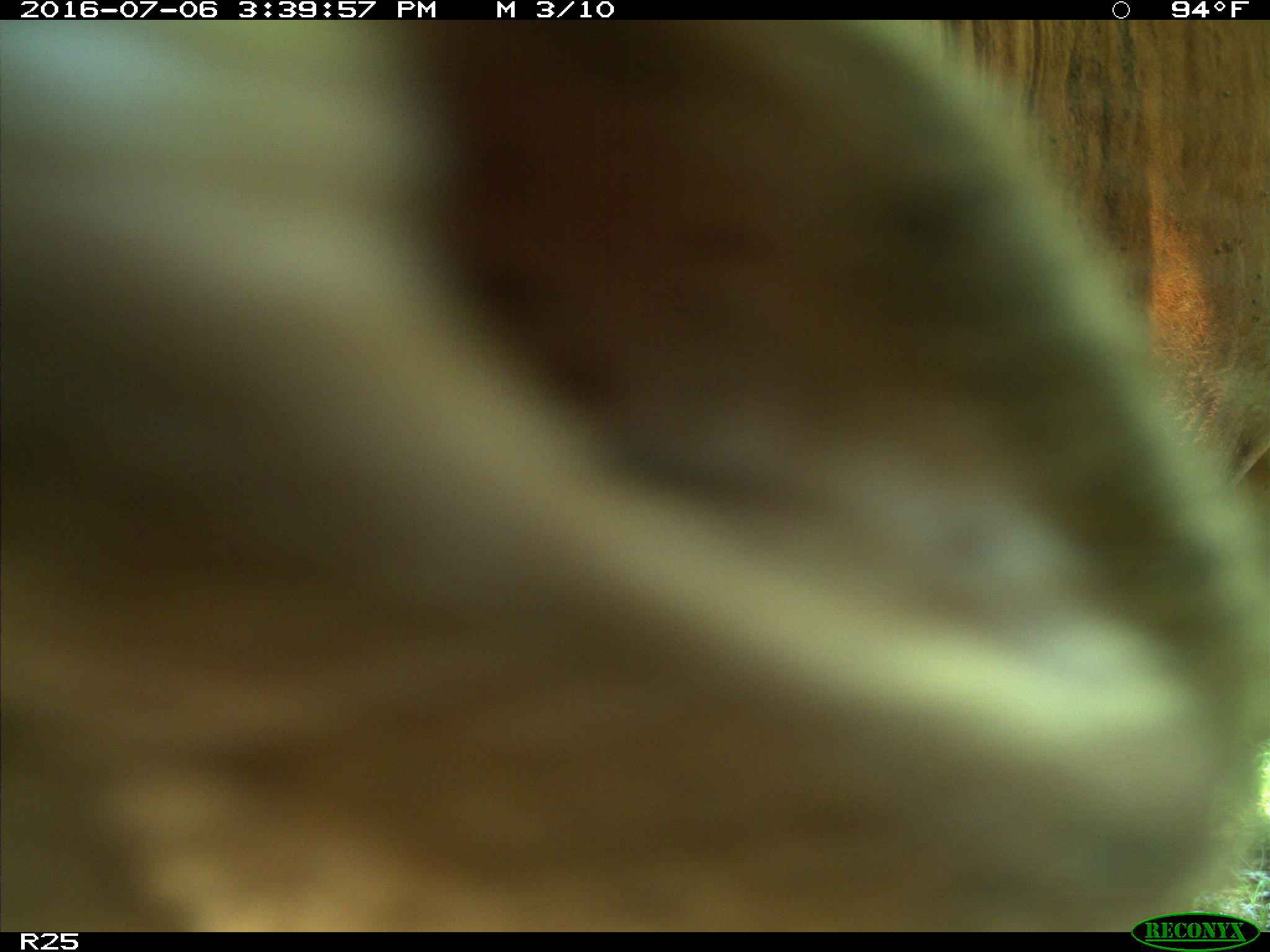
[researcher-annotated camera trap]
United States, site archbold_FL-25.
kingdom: Animalia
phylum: Chordata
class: Mammalia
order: Artiodactyla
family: Bovidae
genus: Bos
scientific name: Bos taurus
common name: domestic cow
Bos taurus (domestic cow).